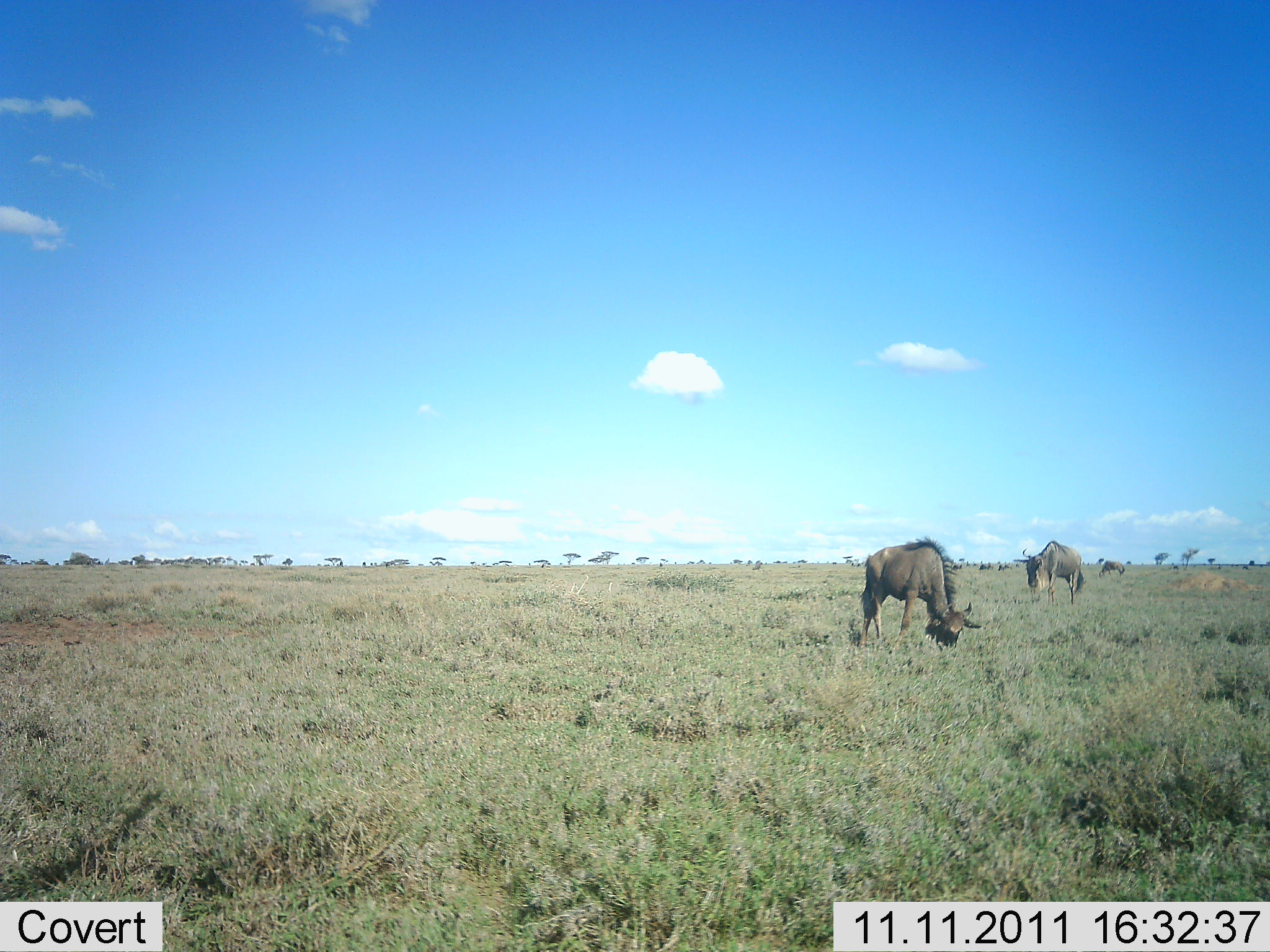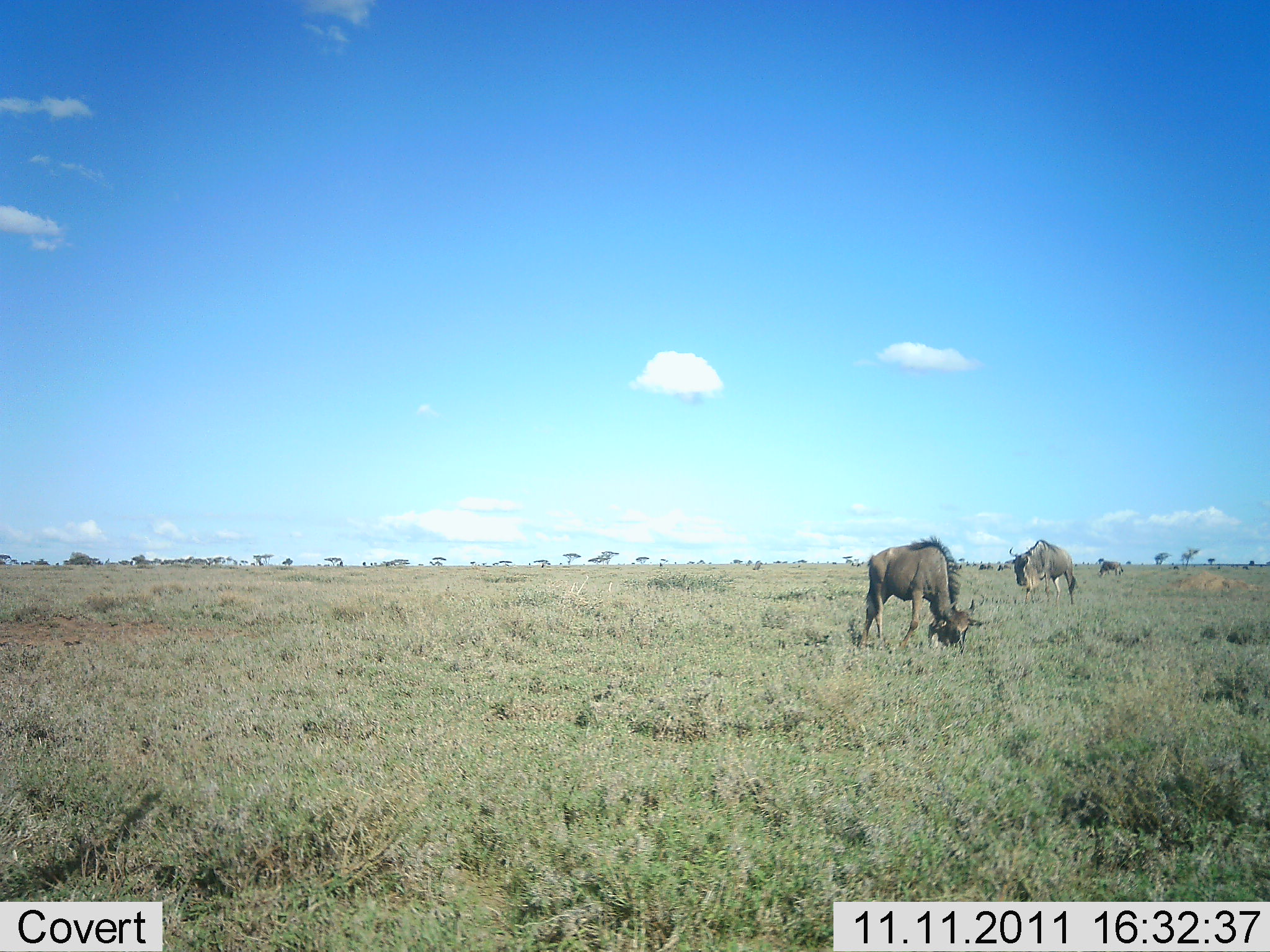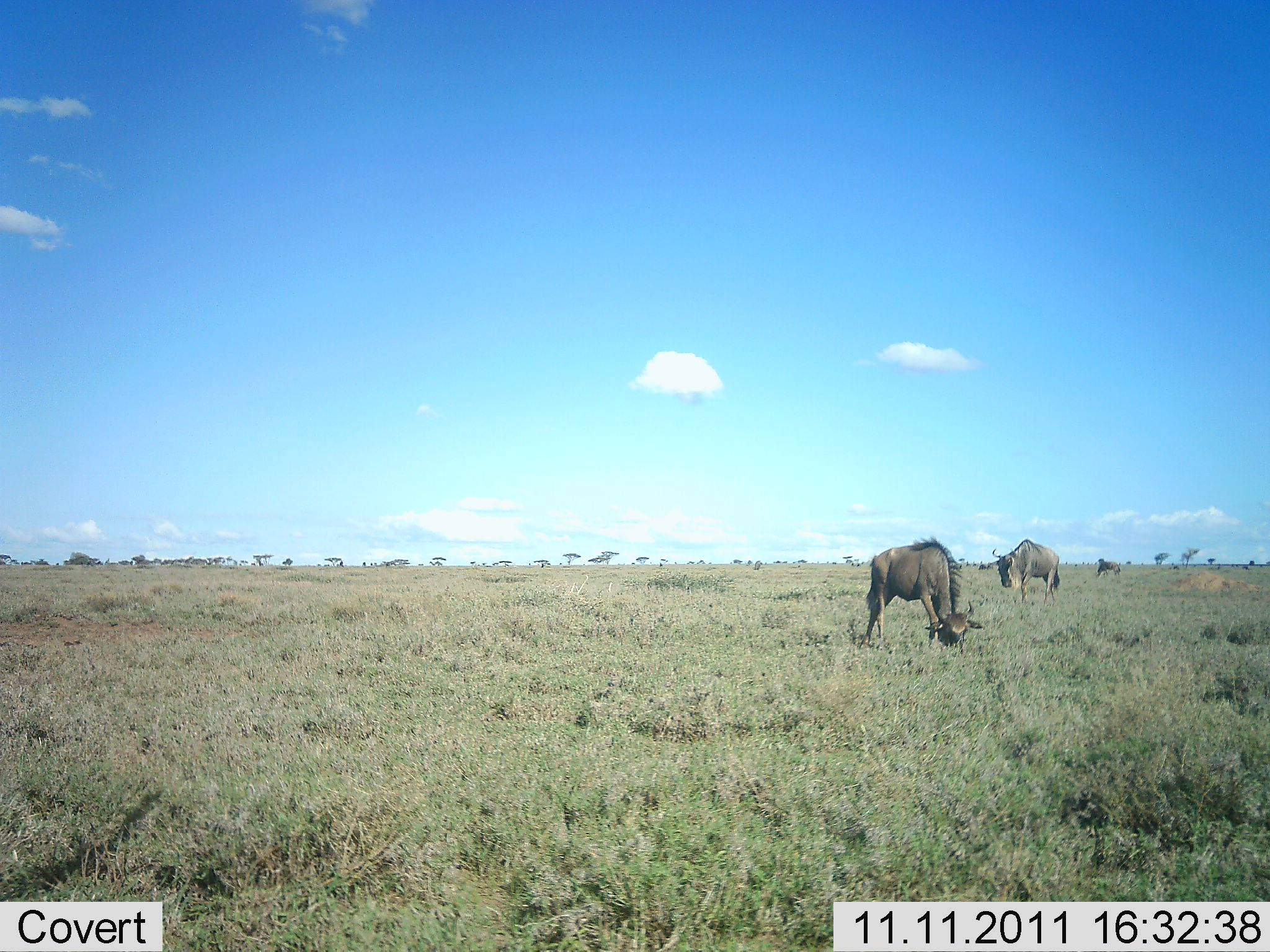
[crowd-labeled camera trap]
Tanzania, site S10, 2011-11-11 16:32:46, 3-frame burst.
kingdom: Animalia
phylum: Chordata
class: Mammalia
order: Artiodactyla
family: Bovidae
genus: Connochaetes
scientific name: Connochaetes taurinus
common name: blue wildebeest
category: wildebeest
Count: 3.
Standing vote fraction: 25%.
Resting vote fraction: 0%.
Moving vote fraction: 8%.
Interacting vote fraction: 0%.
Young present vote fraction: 0%.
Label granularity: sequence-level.